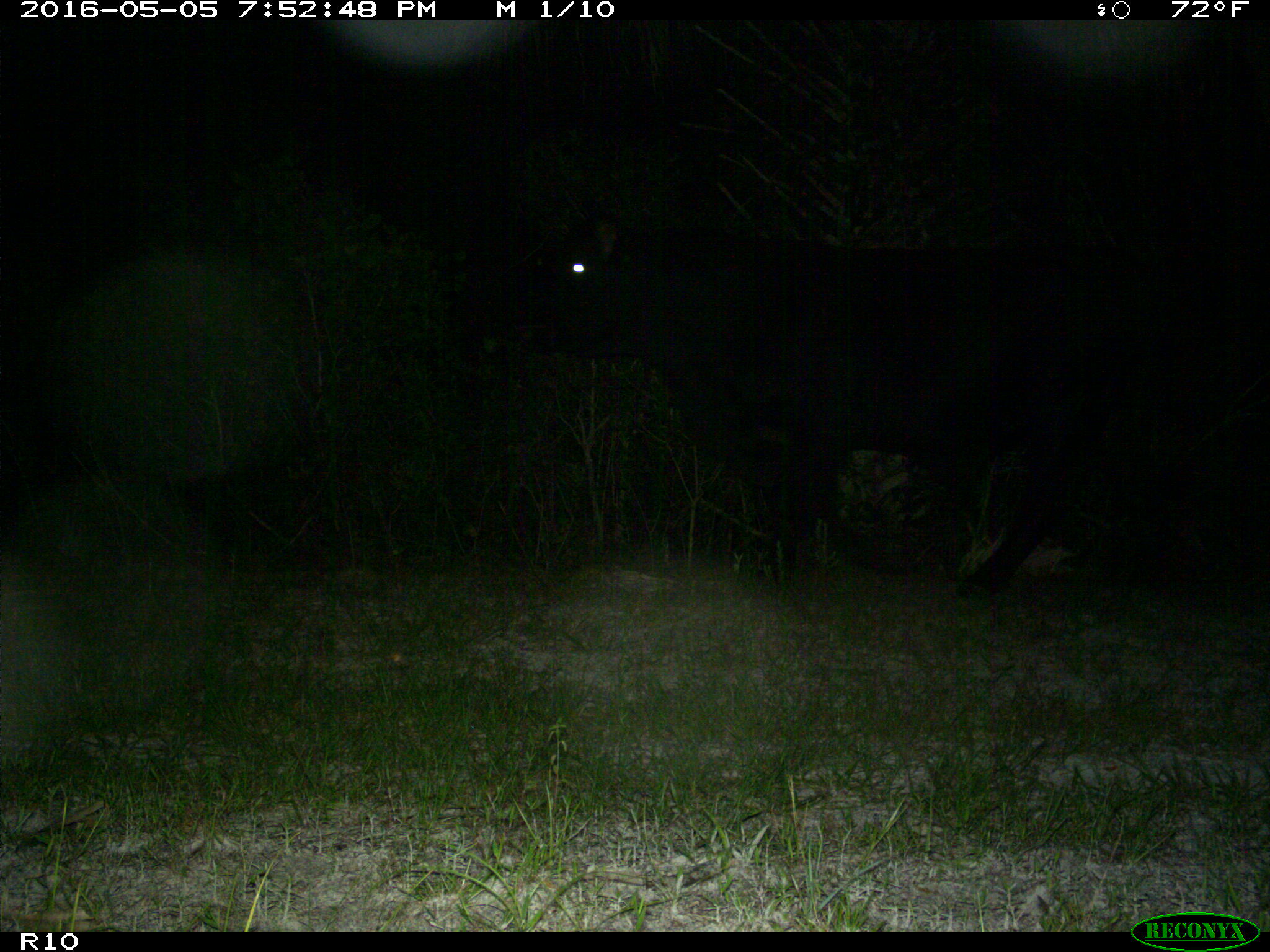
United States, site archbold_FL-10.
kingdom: Animalia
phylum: Chordata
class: Mammalia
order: Artiodactyla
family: Bovidae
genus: Bos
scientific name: Bos taurus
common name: domestic cow